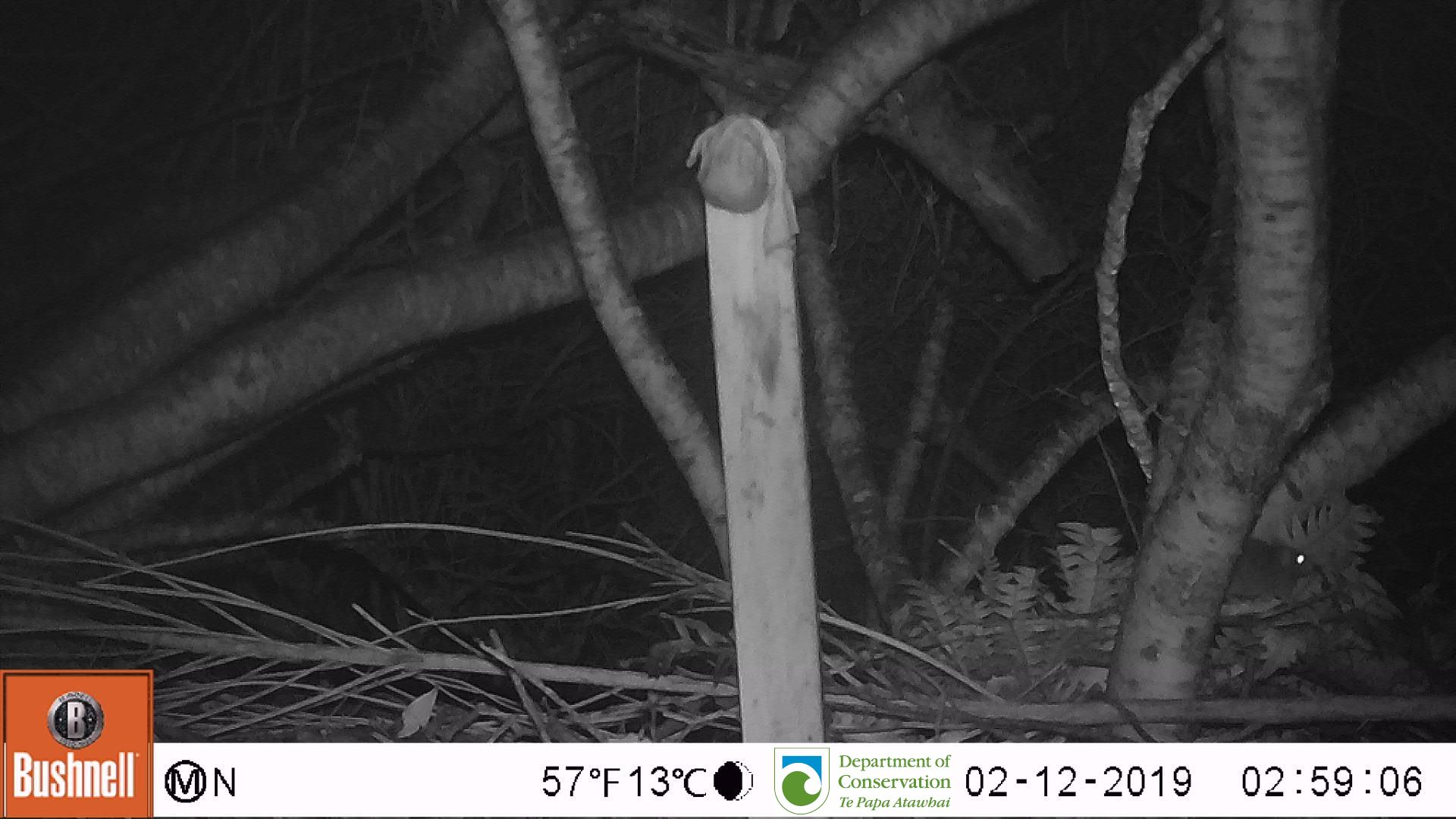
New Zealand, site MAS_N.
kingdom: Animalia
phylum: Chordata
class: Mammalia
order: Rodentia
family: Muridae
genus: Mus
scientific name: Mus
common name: mouse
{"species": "mouse (Mus)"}